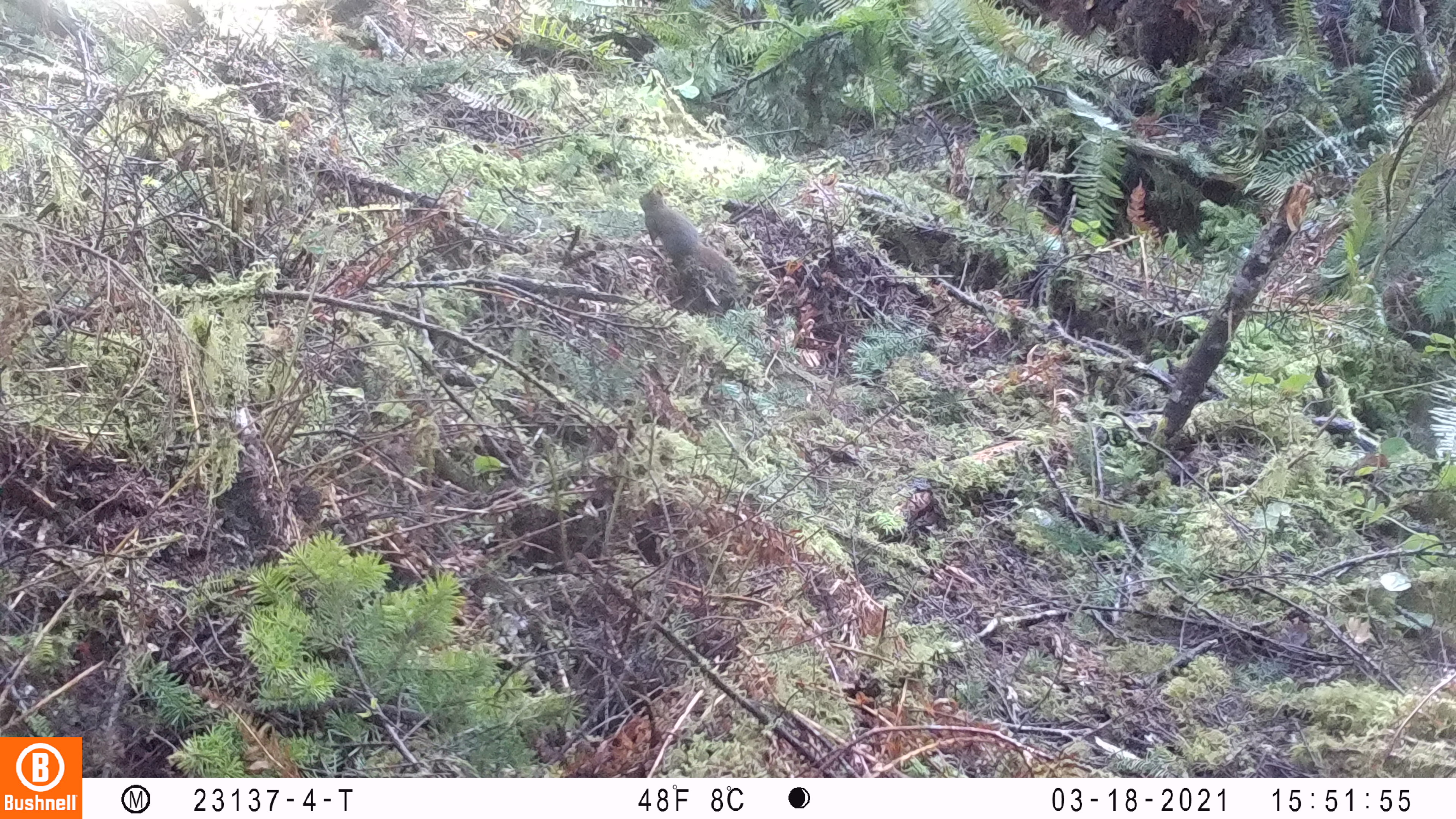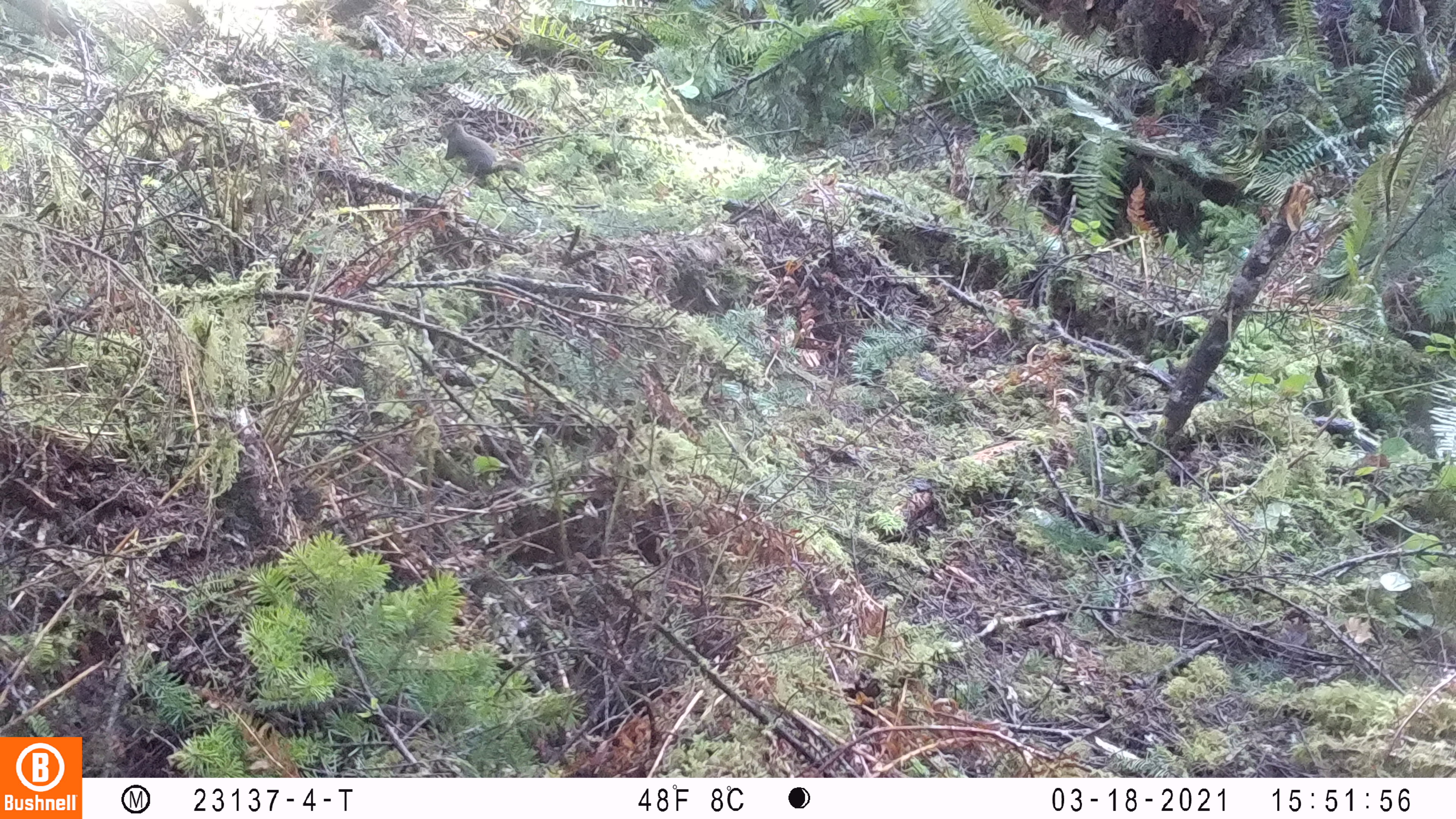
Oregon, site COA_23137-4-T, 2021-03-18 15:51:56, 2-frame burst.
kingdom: Animalia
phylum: Chordata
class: Mammalia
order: Rodentia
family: Sciuridae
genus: Tamiasciurus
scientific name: Tamiasciurus douglasii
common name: douglas squirrel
Douglas squirrel (Tamiasciurus douglasii).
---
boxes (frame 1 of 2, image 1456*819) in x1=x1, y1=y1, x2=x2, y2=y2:
douglas squirrel: x1=630, y1=183, x2=741, y2=296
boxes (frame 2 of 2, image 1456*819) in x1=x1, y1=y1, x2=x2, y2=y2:
douglas squirrel: x1=435, y1=116, x2=535, y2=197